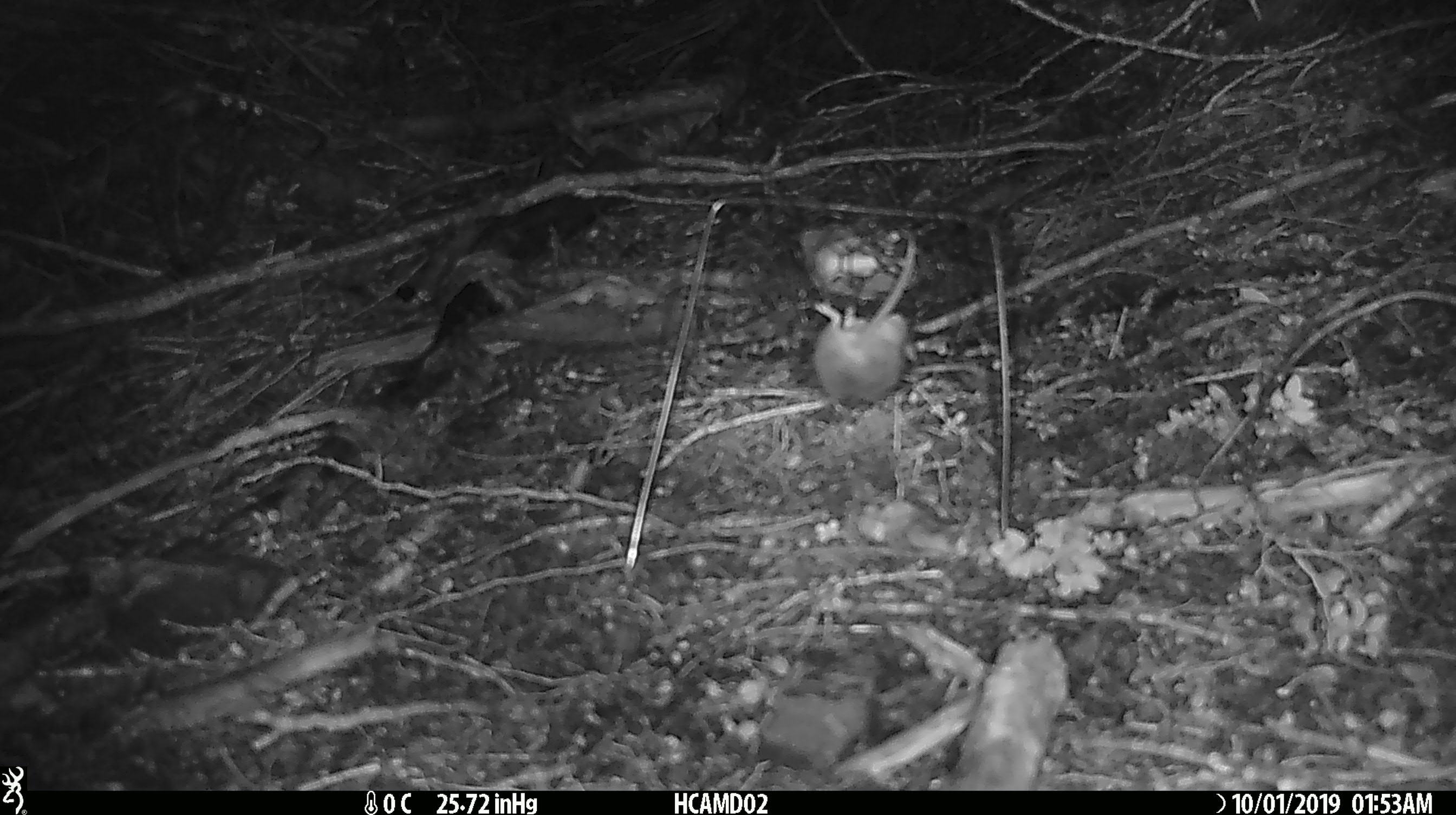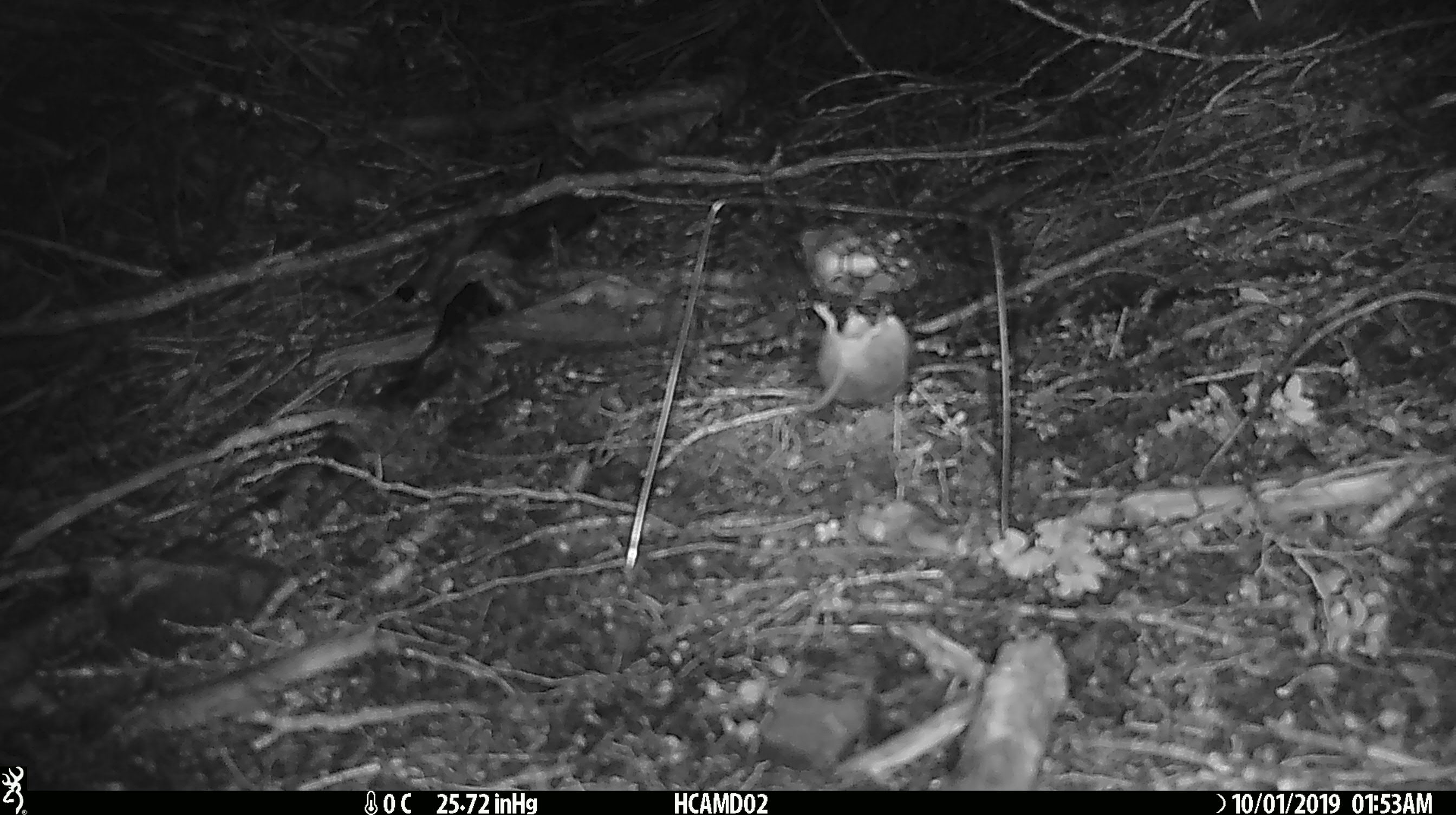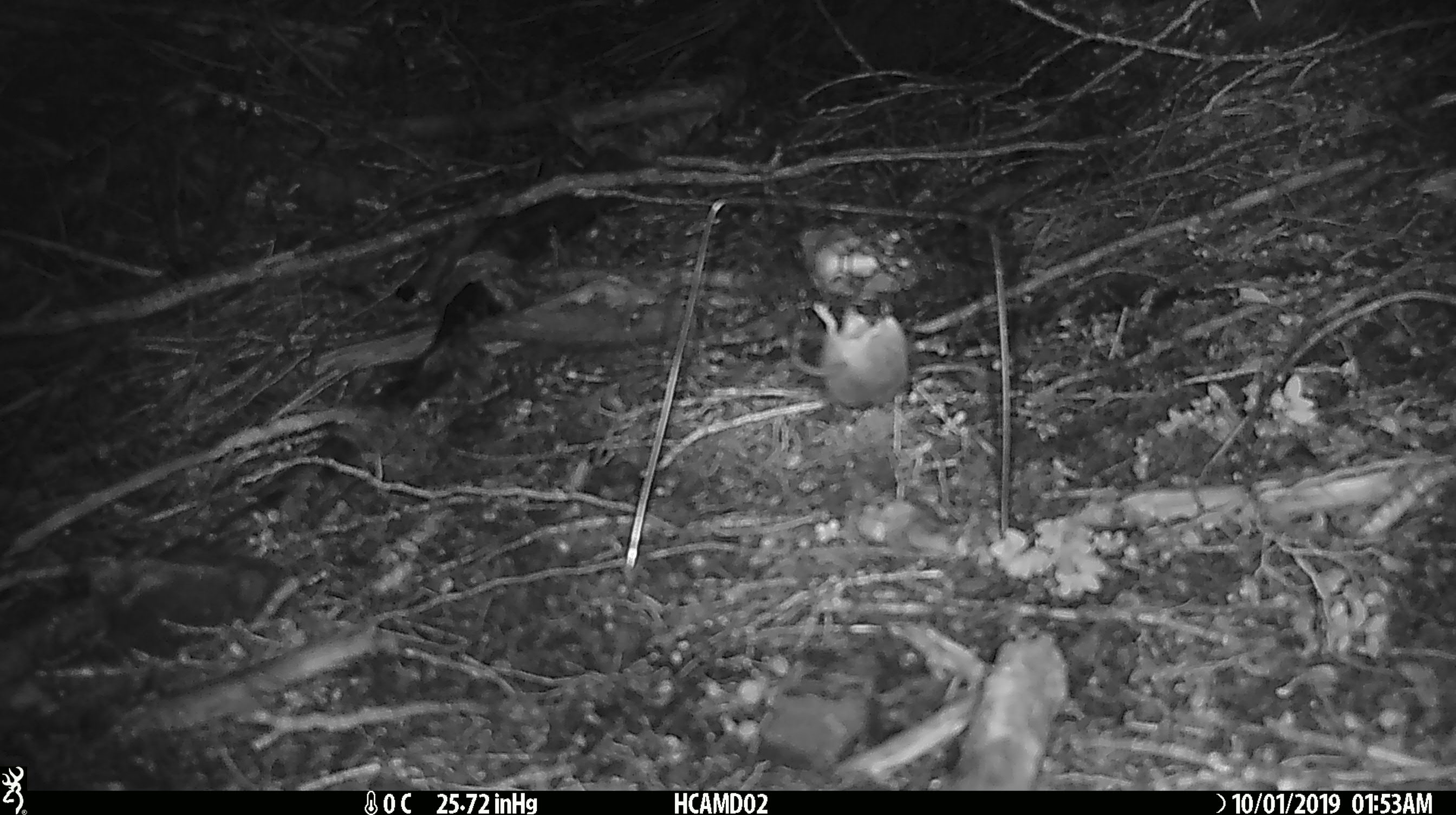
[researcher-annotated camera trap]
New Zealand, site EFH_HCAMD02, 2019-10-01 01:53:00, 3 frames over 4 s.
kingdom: Animalia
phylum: Chordata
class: Mammalia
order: Rodentia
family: Muridae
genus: Mus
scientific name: Mus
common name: mouse